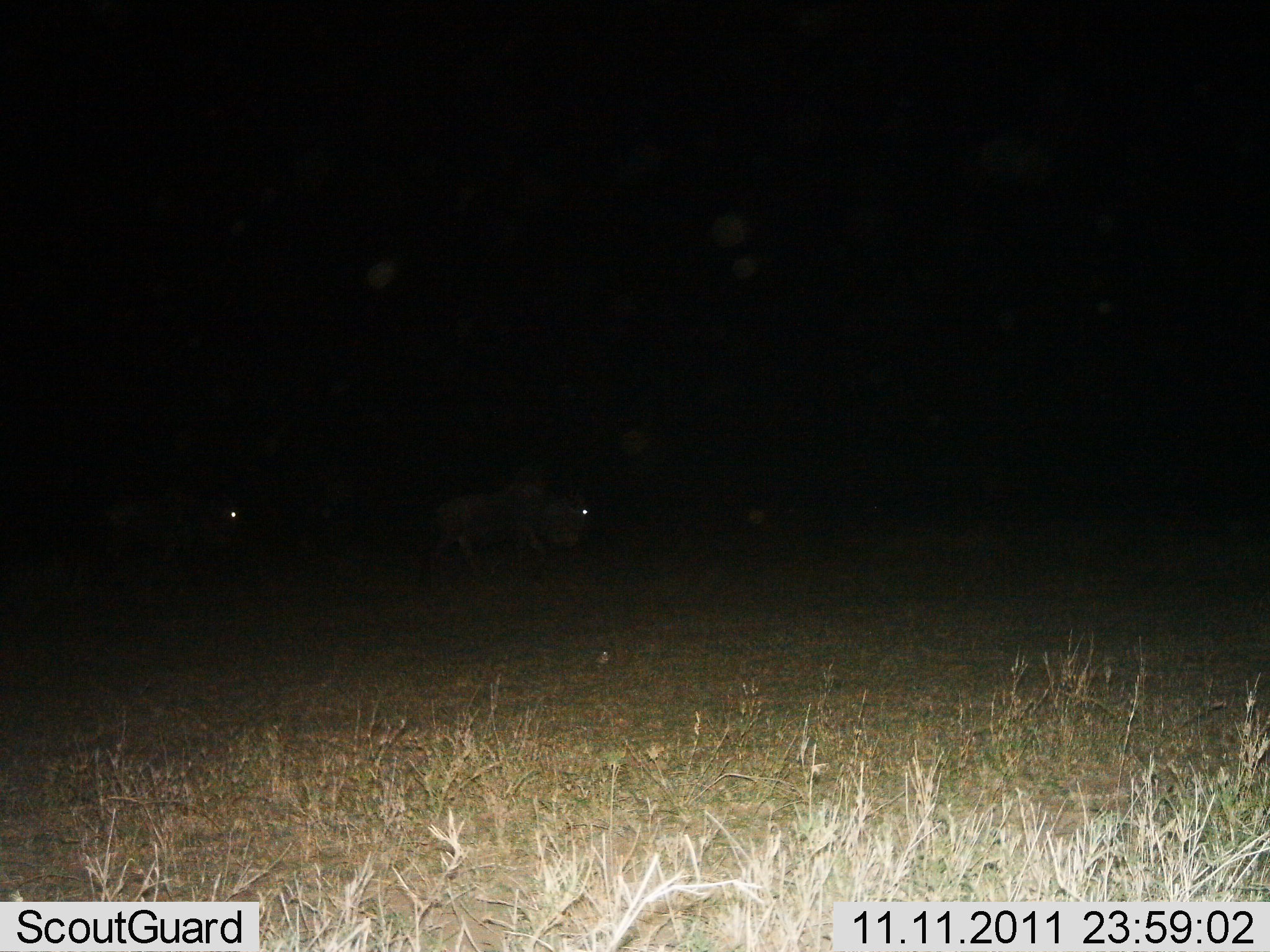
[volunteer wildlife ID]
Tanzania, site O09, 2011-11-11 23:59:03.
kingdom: Animalia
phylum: Chordata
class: Mammalia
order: Artiodactyla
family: Bovidae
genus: Connochaetes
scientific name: Connochaetes taurinus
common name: blue wildebeest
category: wildebeest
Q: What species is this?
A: Wildebeest (blue wildebeest) (Connochaetes taurinus).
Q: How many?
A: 2.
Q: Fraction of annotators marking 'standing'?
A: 30%.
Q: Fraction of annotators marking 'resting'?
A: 0%.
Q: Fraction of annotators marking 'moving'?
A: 60%.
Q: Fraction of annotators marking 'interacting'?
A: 0%.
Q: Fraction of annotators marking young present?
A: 0%.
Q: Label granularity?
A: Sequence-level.